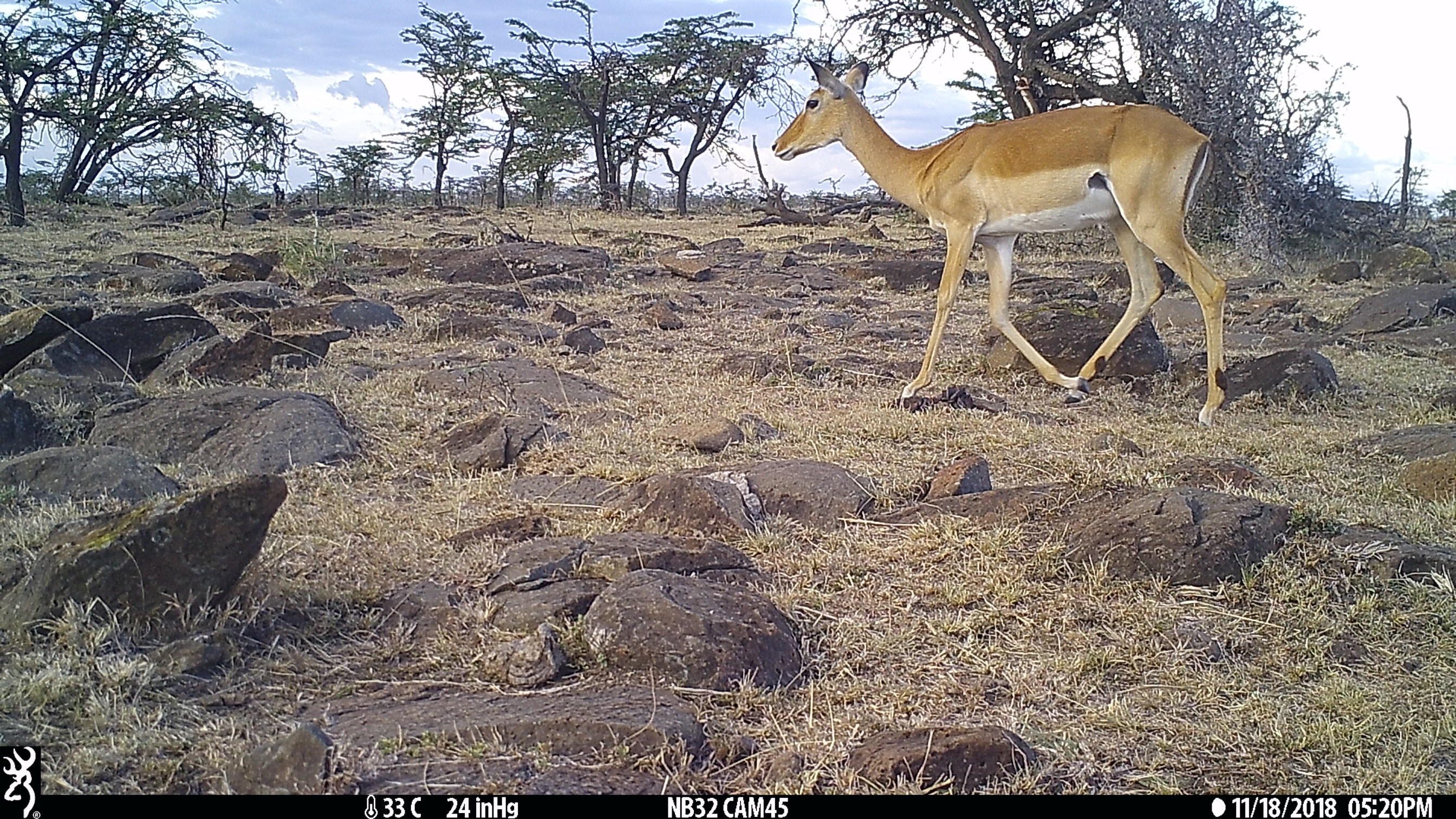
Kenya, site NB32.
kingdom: Animalia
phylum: Chordata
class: Mammalia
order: Artiodactyla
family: Bovidae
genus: Aepyceros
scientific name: Aepyceros melampus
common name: impala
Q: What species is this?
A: Impala (Aepyceros melampus).